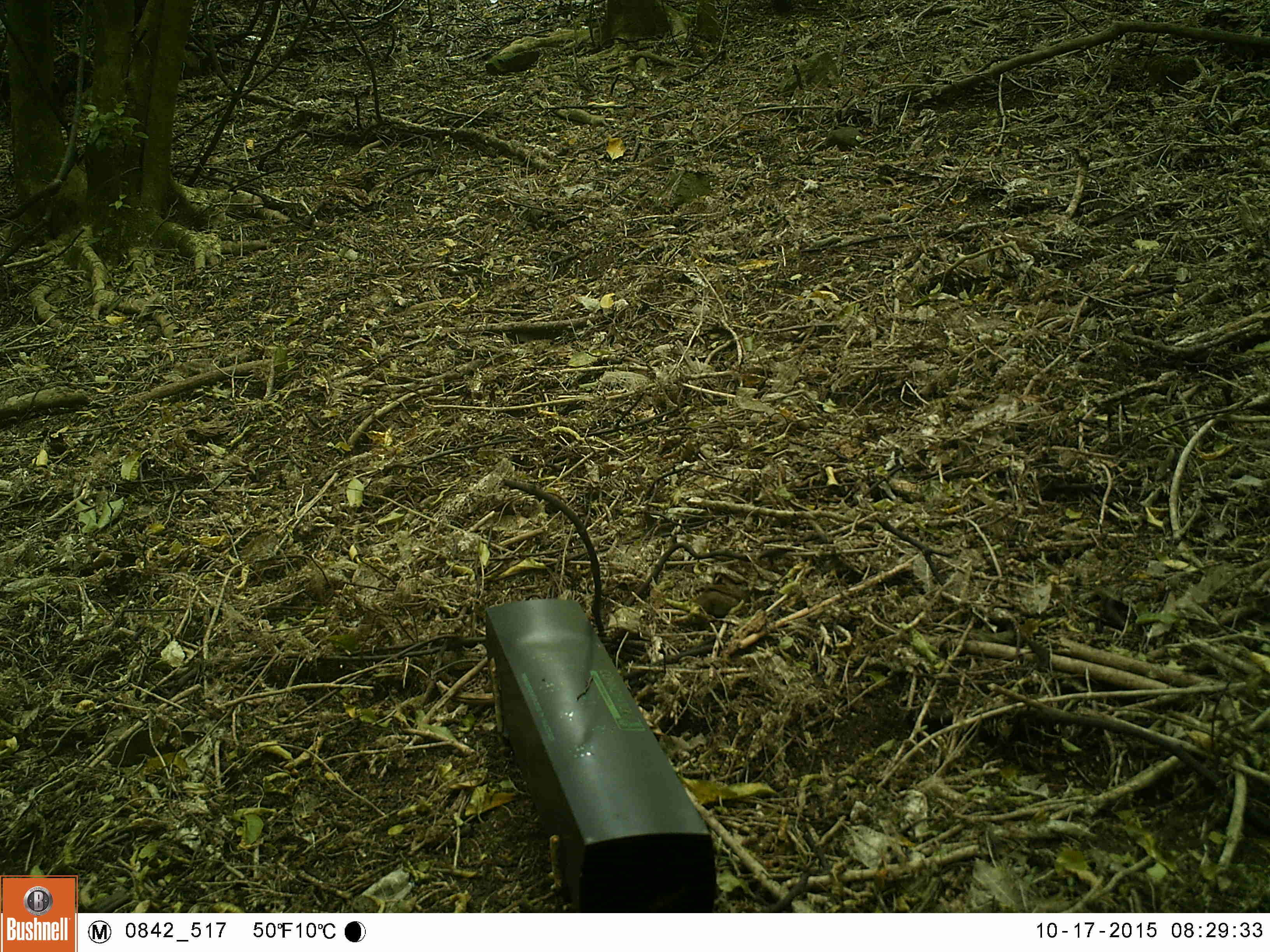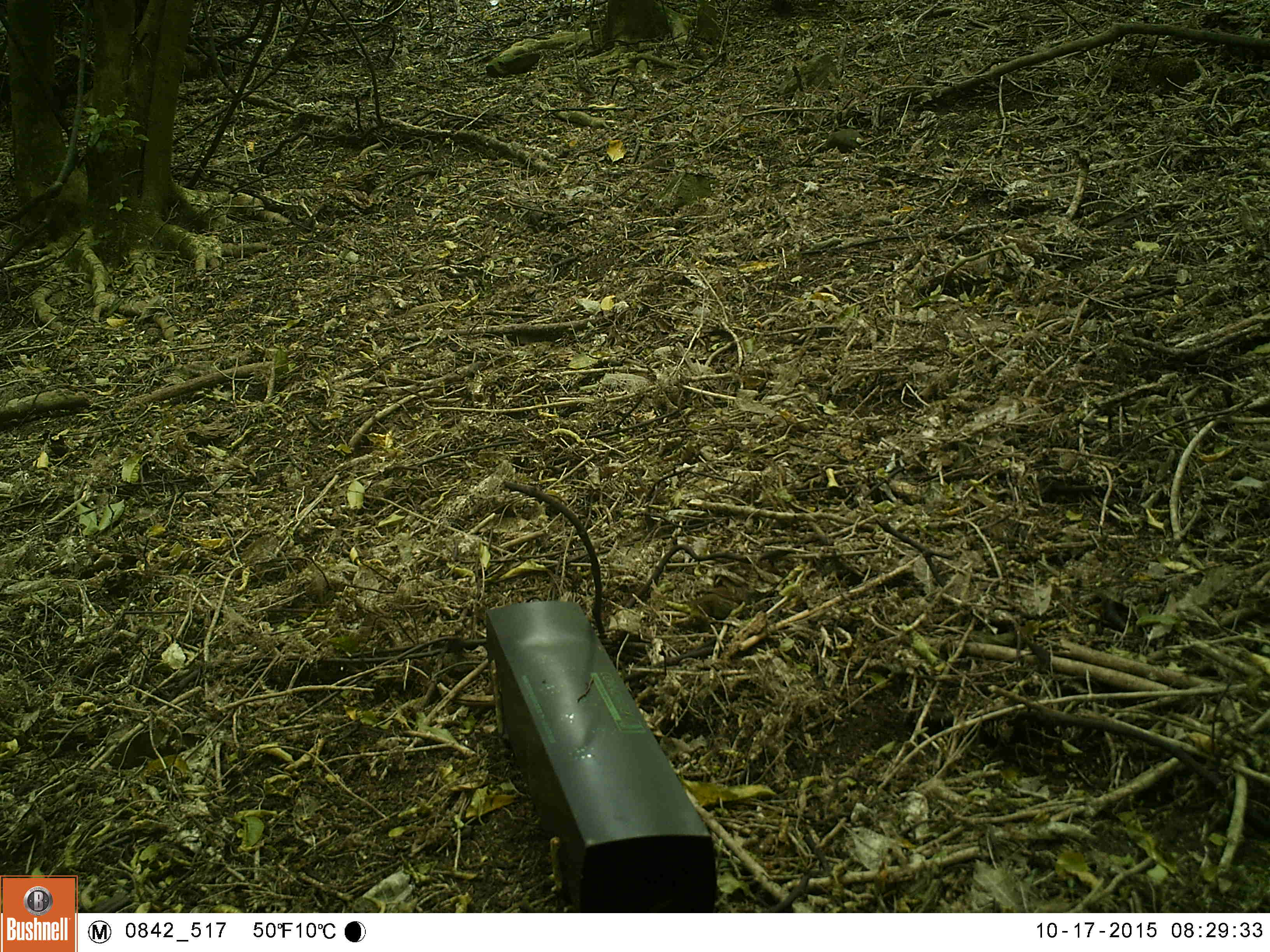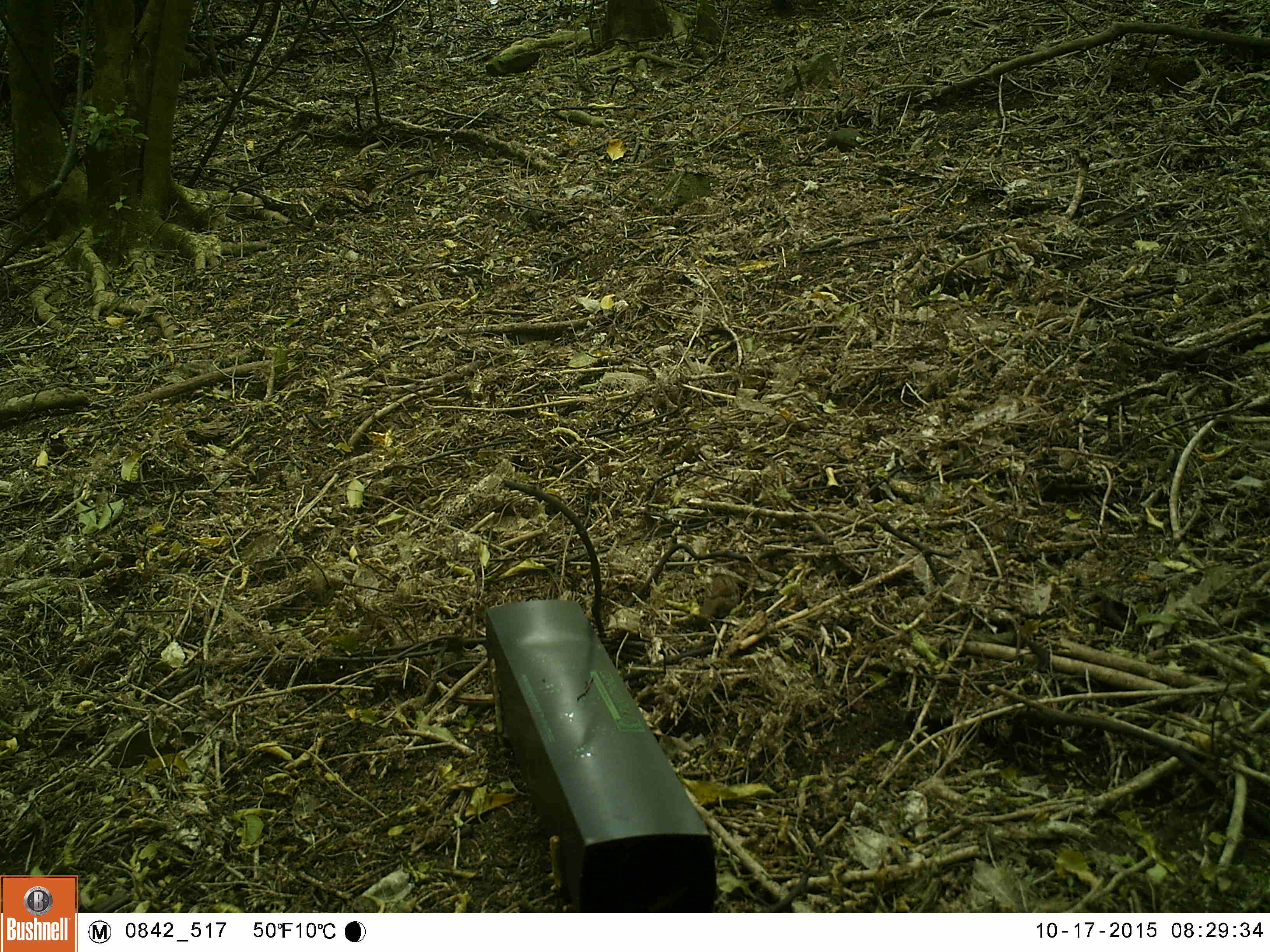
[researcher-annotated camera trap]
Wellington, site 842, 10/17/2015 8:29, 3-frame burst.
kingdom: Animalia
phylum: Chordata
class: Aves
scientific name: Aves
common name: bird